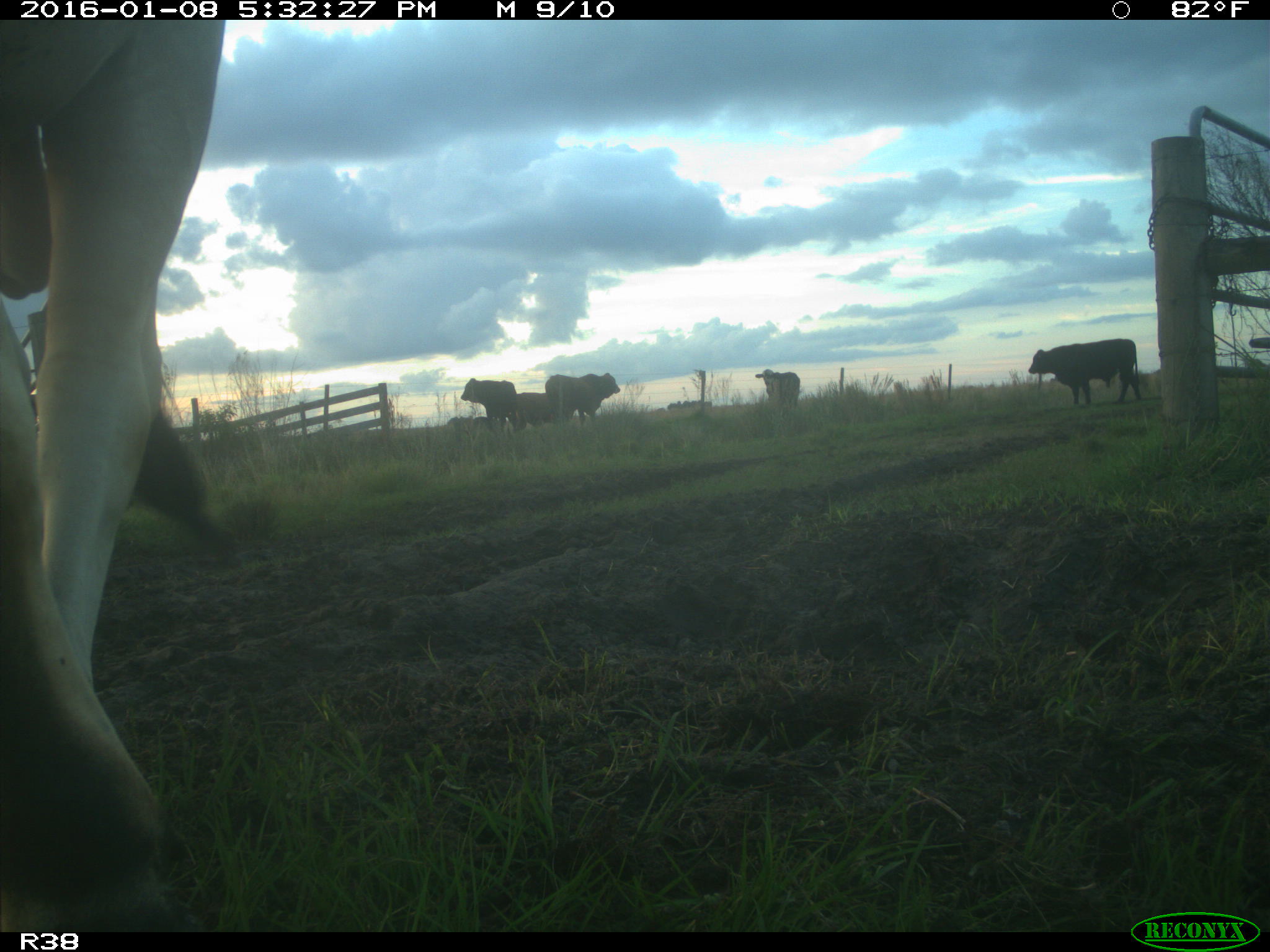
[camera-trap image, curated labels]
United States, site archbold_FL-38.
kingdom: Animalia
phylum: Chordata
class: Mammalia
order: Artiodactyla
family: Bovidae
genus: Bos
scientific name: Bos taurus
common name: domestic cow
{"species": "Bos taurus (domestic cow)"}